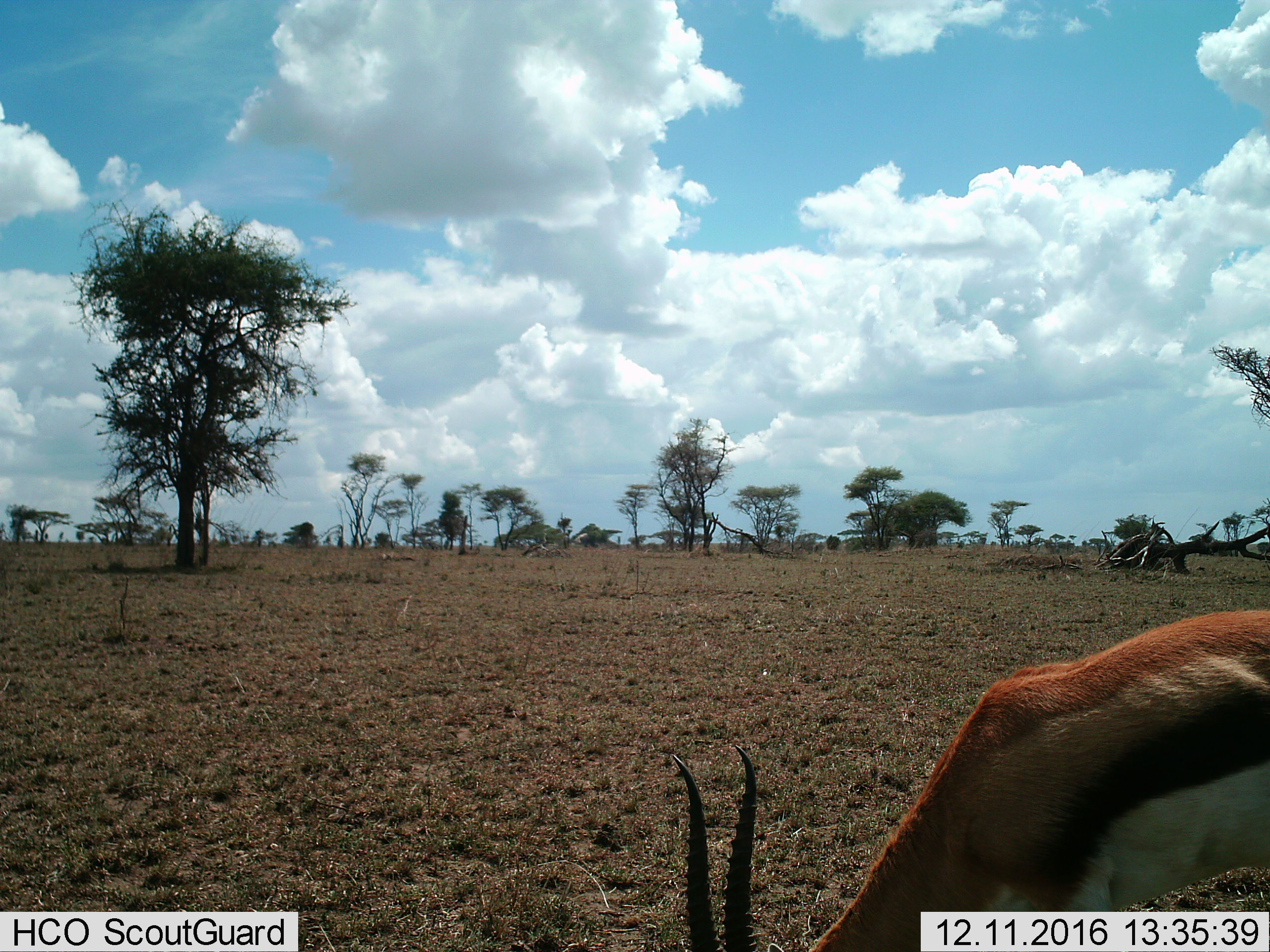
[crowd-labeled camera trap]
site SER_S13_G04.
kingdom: Animalia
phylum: Chordata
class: Mammalia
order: Artiodactyla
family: Bovidae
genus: Eudorcas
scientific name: Eudorcas thomsonii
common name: thomson's gazelle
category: gazellethomsons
Gazellethomsons (thomson's gazelle) (Eudorcas thomsonii), count 1. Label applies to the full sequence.